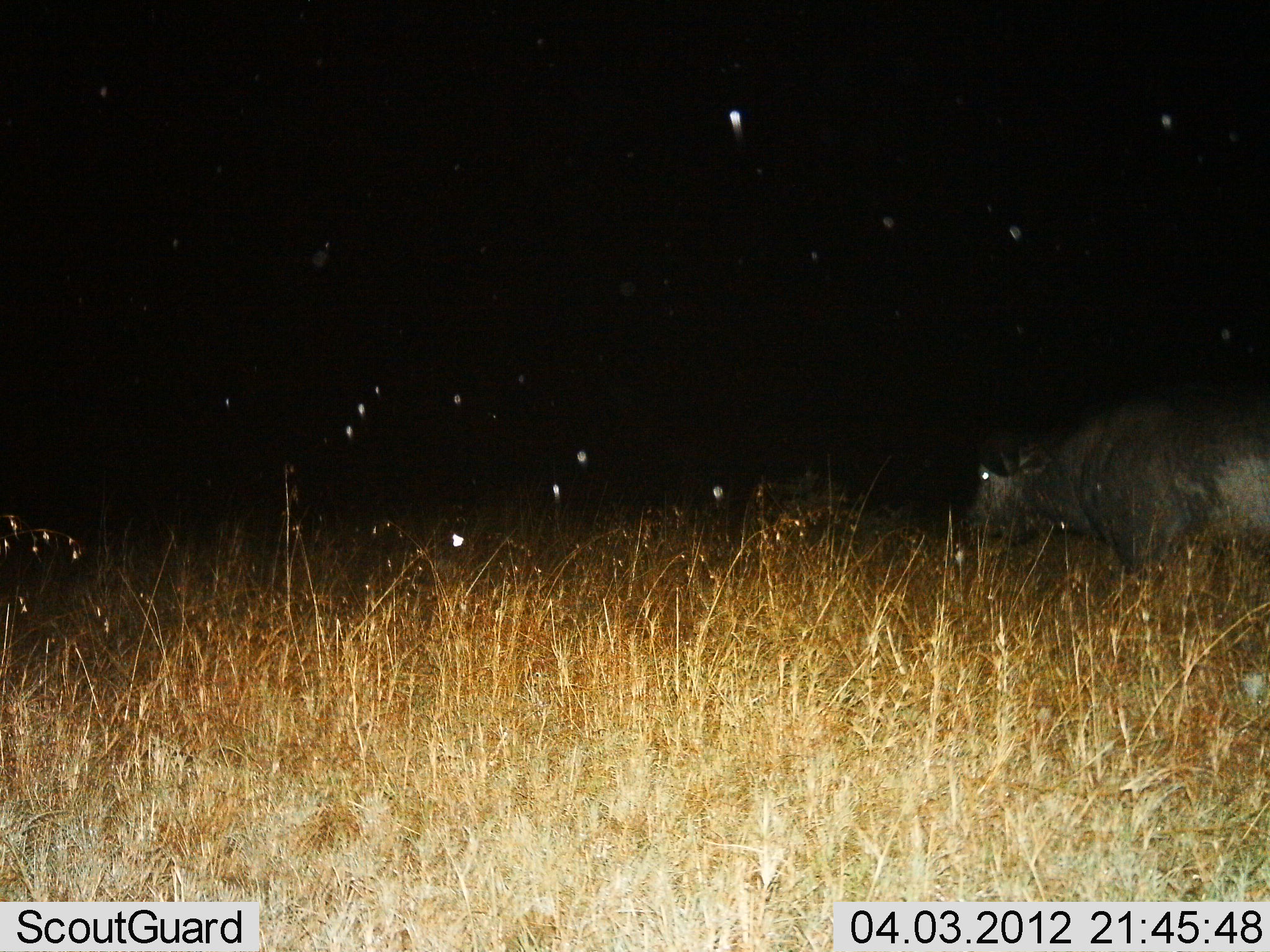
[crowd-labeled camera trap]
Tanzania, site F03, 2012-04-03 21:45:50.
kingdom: Animalia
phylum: Chordata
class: Mammalia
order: Artiodactyla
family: Bovidae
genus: Syncerus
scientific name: Syncerus caffer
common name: cape buffalo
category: buffalo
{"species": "buffalo (cape buffalo) (Syncerus caffer)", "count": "1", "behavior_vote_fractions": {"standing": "61%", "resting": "0%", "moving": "28%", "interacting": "0%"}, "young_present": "0%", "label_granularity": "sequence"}